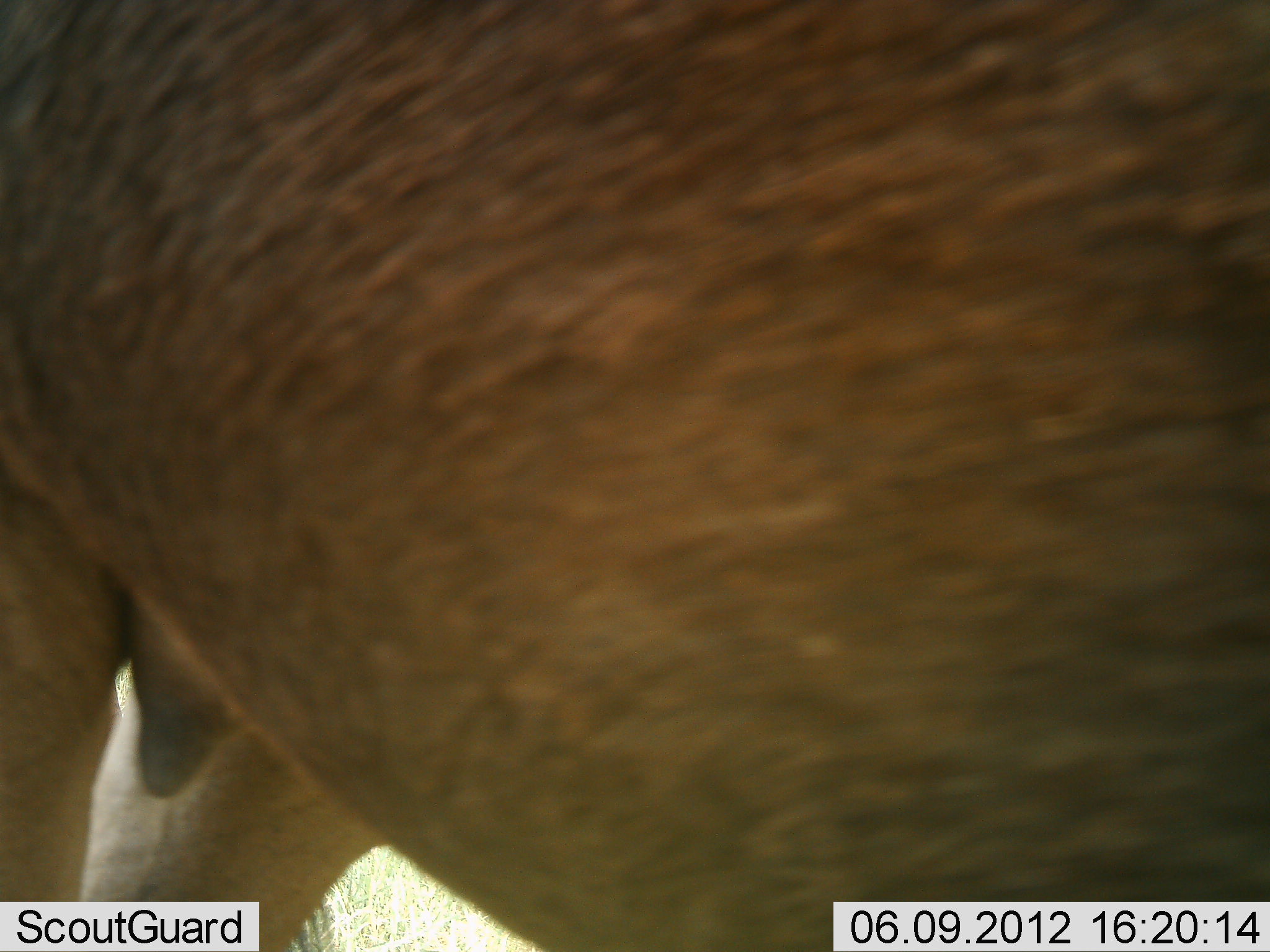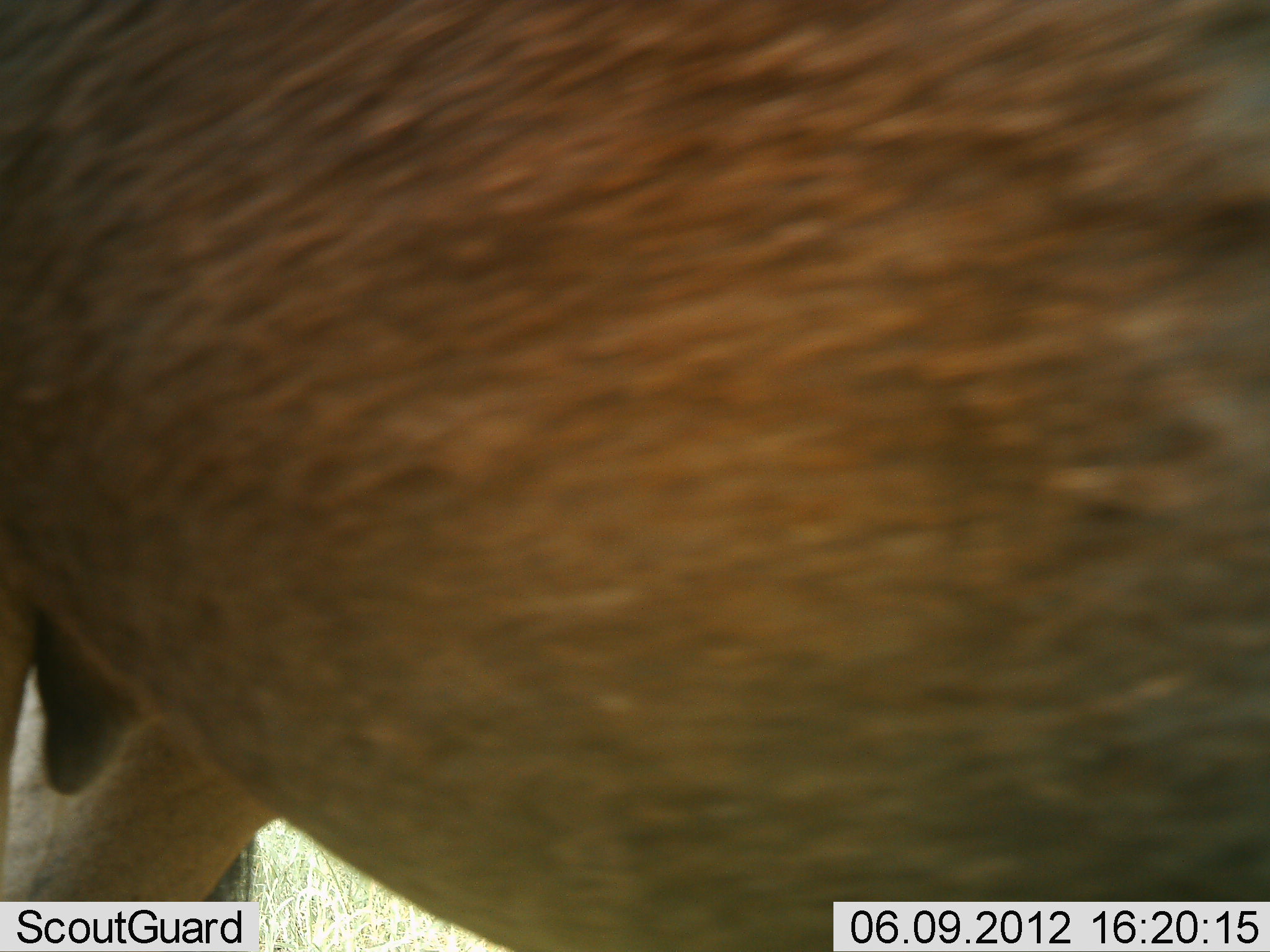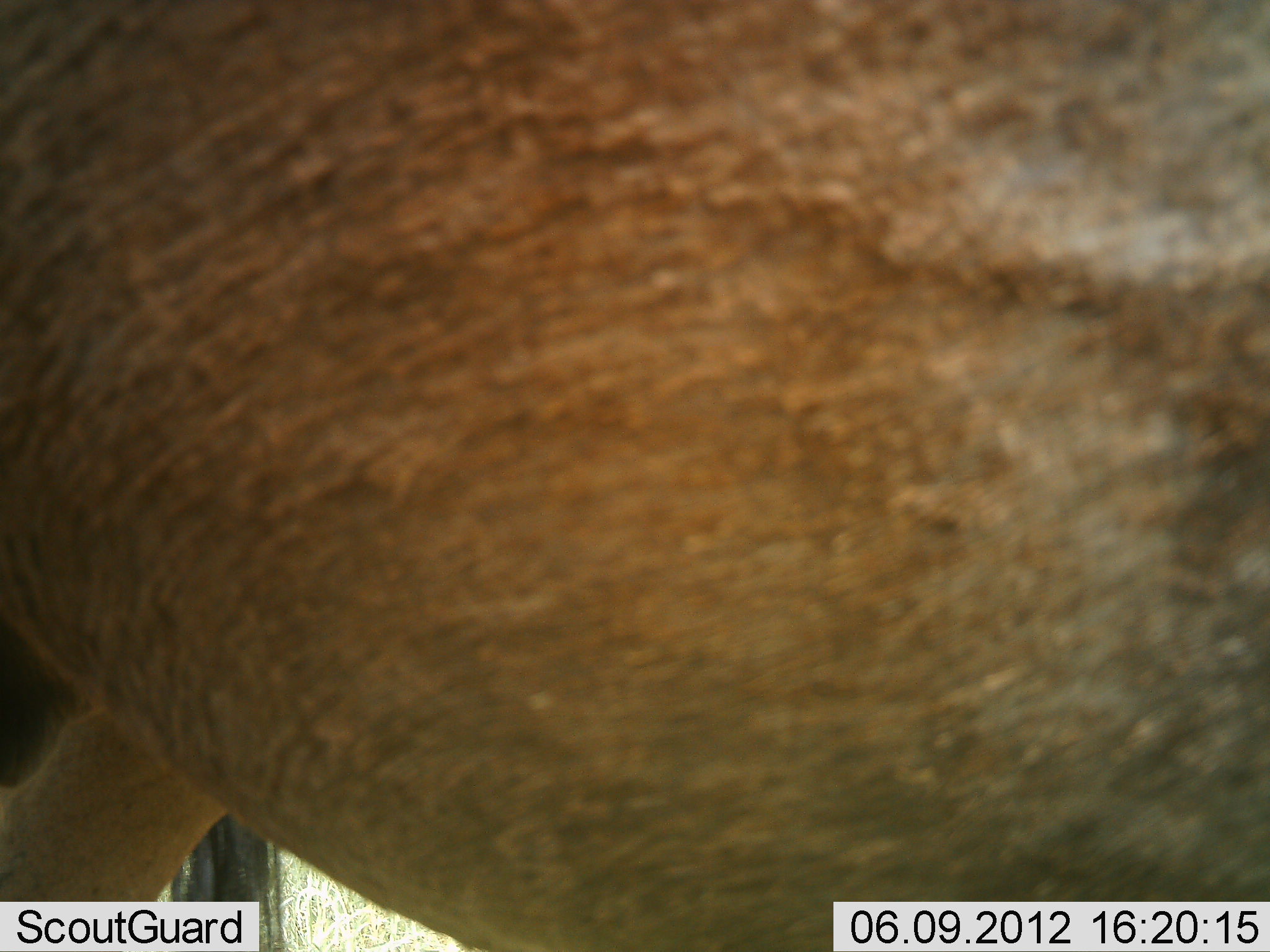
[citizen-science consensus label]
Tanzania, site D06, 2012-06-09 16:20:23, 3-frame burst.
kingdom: Animalia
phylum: Chordata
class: Mammalia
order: Artiodactyla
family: Bovidae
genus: Connochaetes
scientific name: Connochaetes taurinus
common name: blue wildebeest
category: wildebeest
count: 1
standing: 100%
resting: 17%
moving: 0%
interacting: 0%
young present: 0%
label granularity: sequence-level